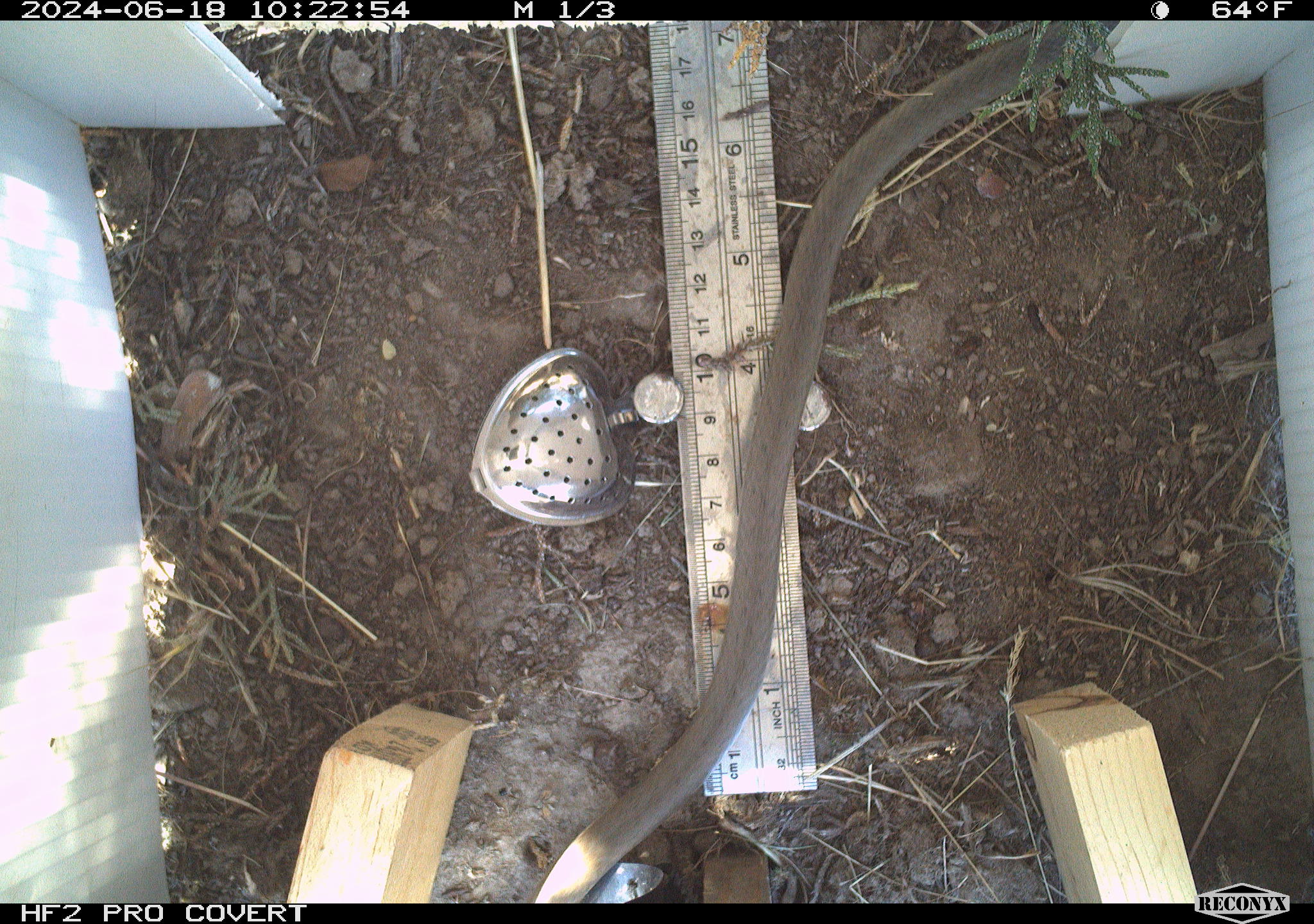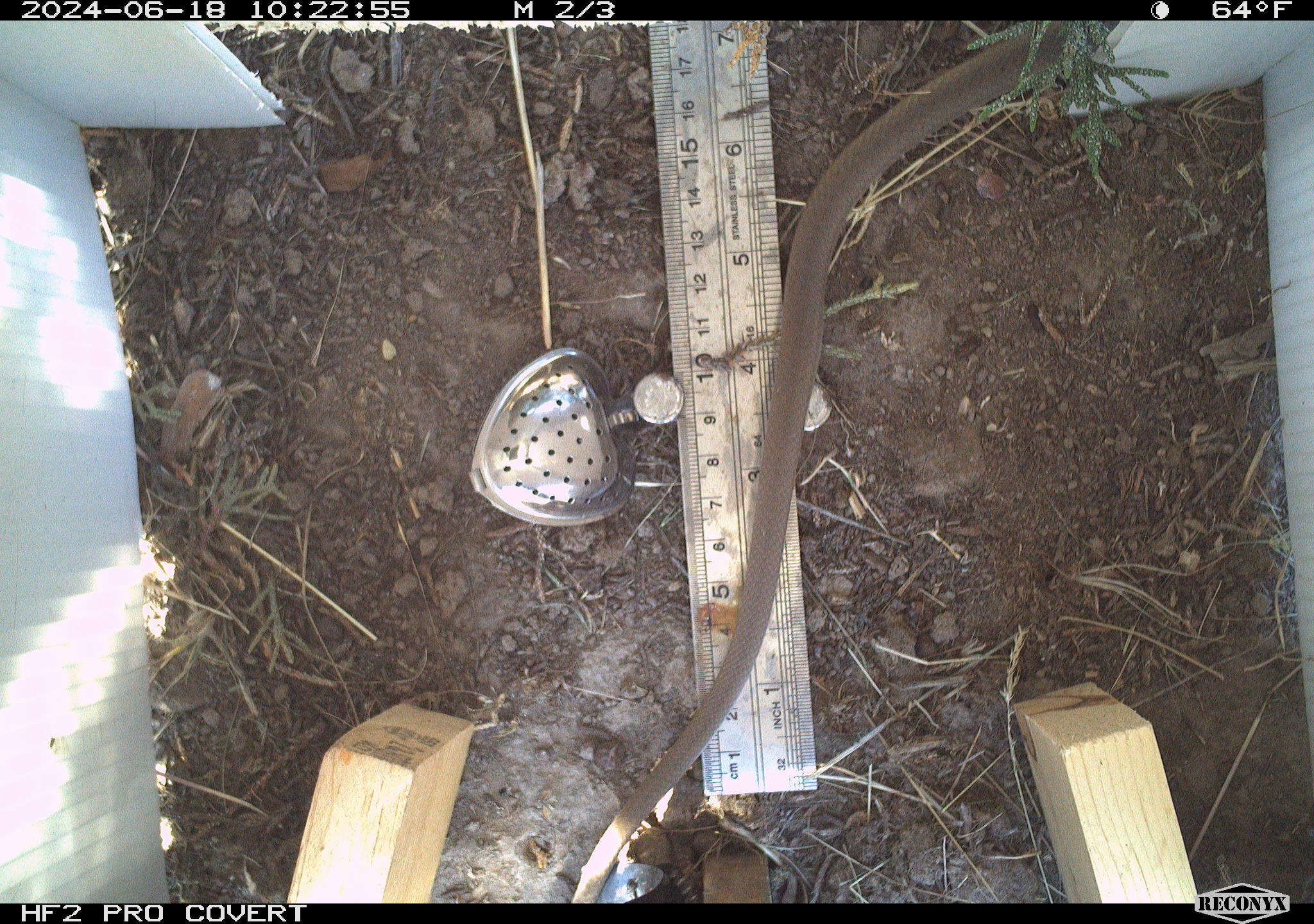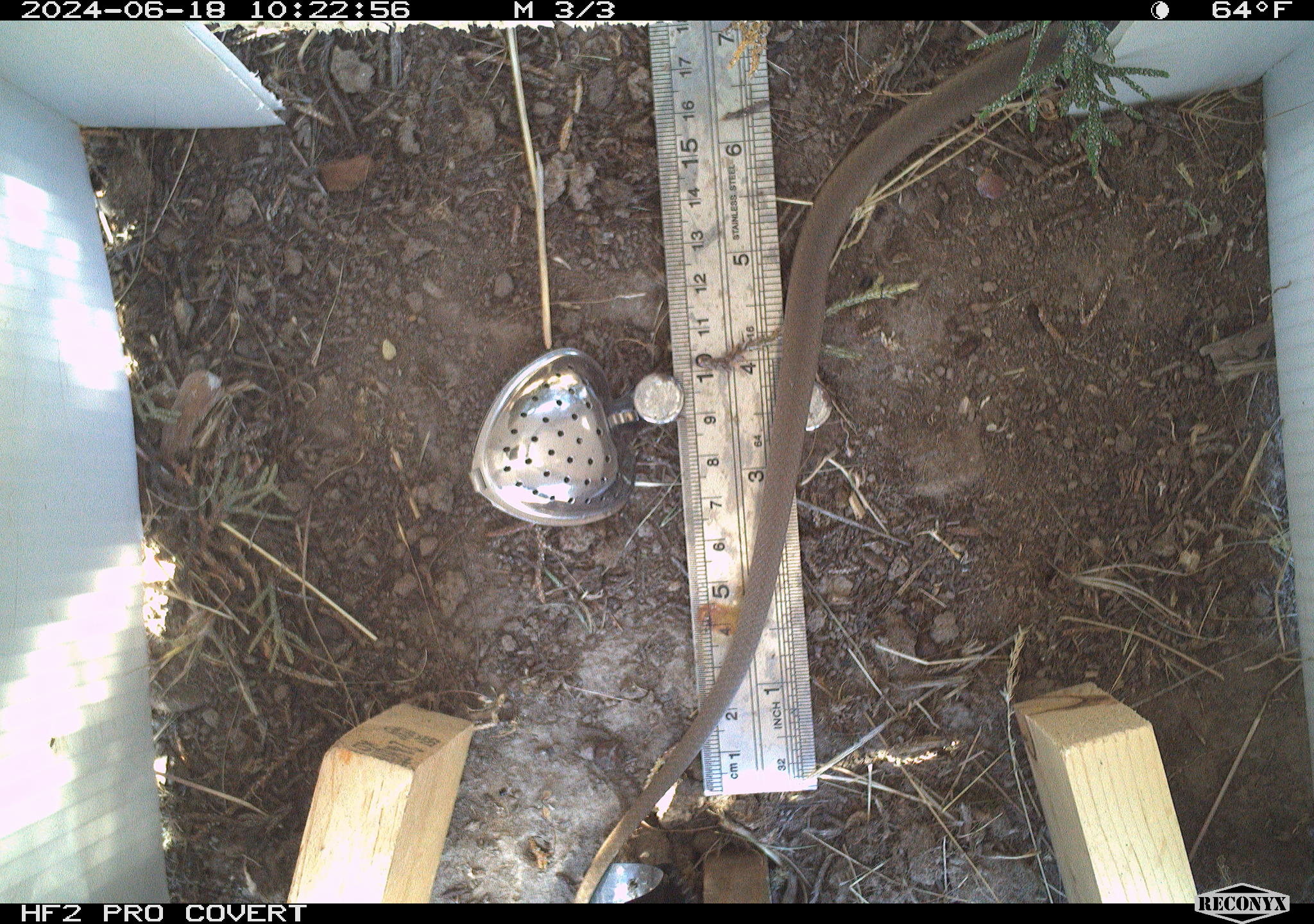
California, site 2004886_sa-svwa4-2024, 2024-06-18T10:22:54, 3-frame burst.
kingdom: Animalia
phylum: Chordata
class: Reptilia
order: Squamata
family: Colubridae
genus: Coluber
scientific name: Coluber constrictor mormon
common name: western yellow-bellied racer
Western yellow-bellied racer (Coluber constrictor mormon).